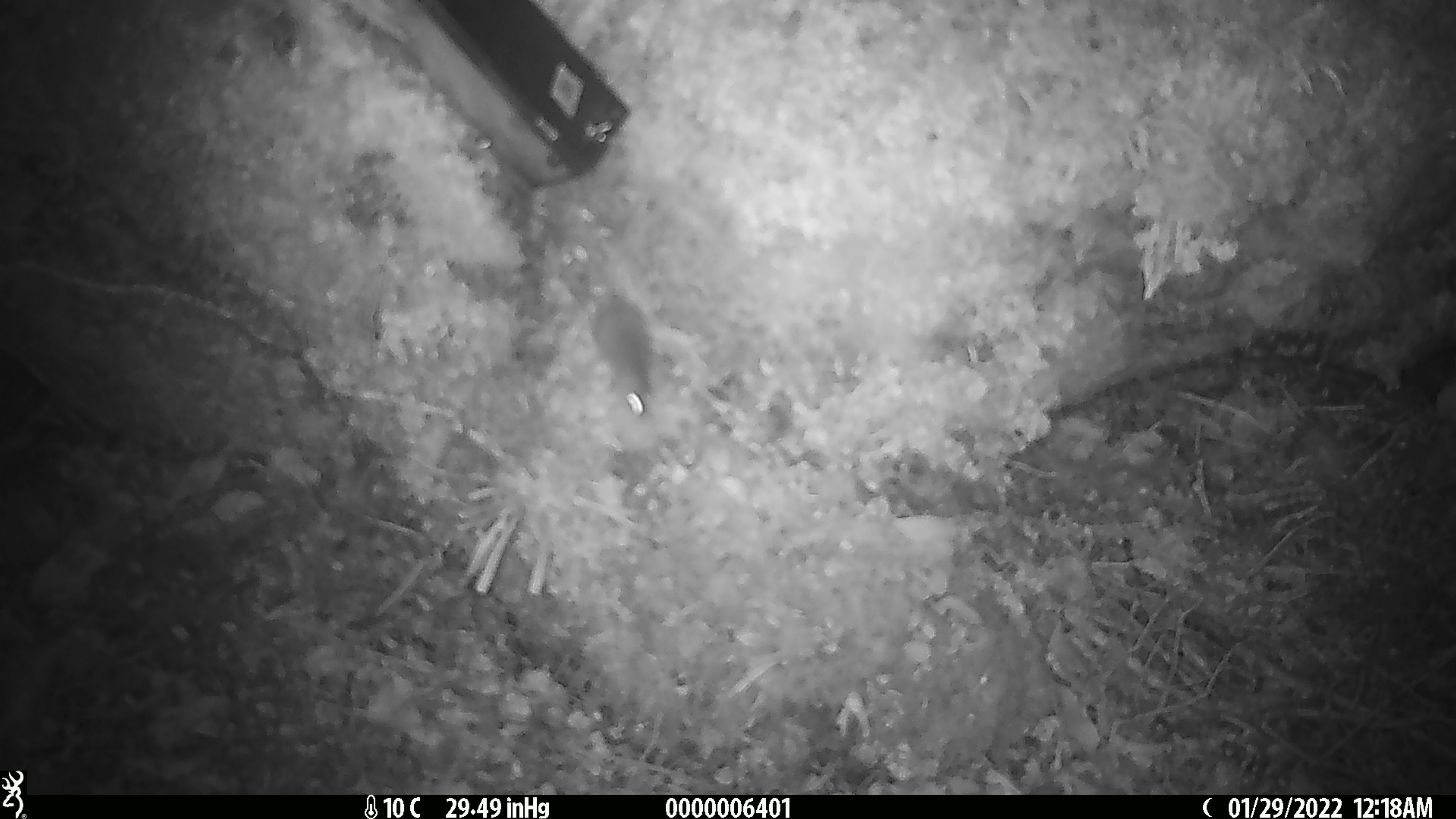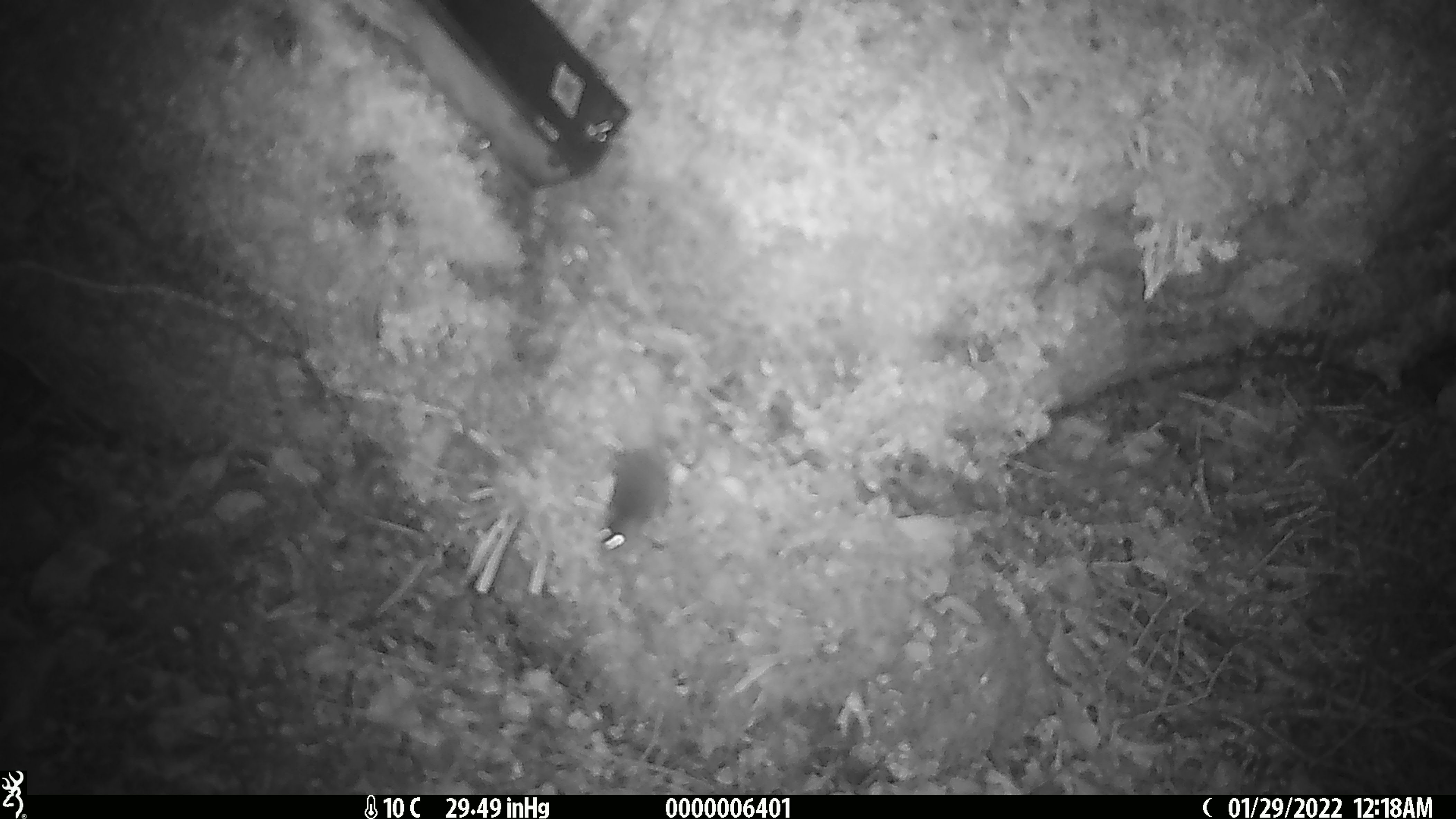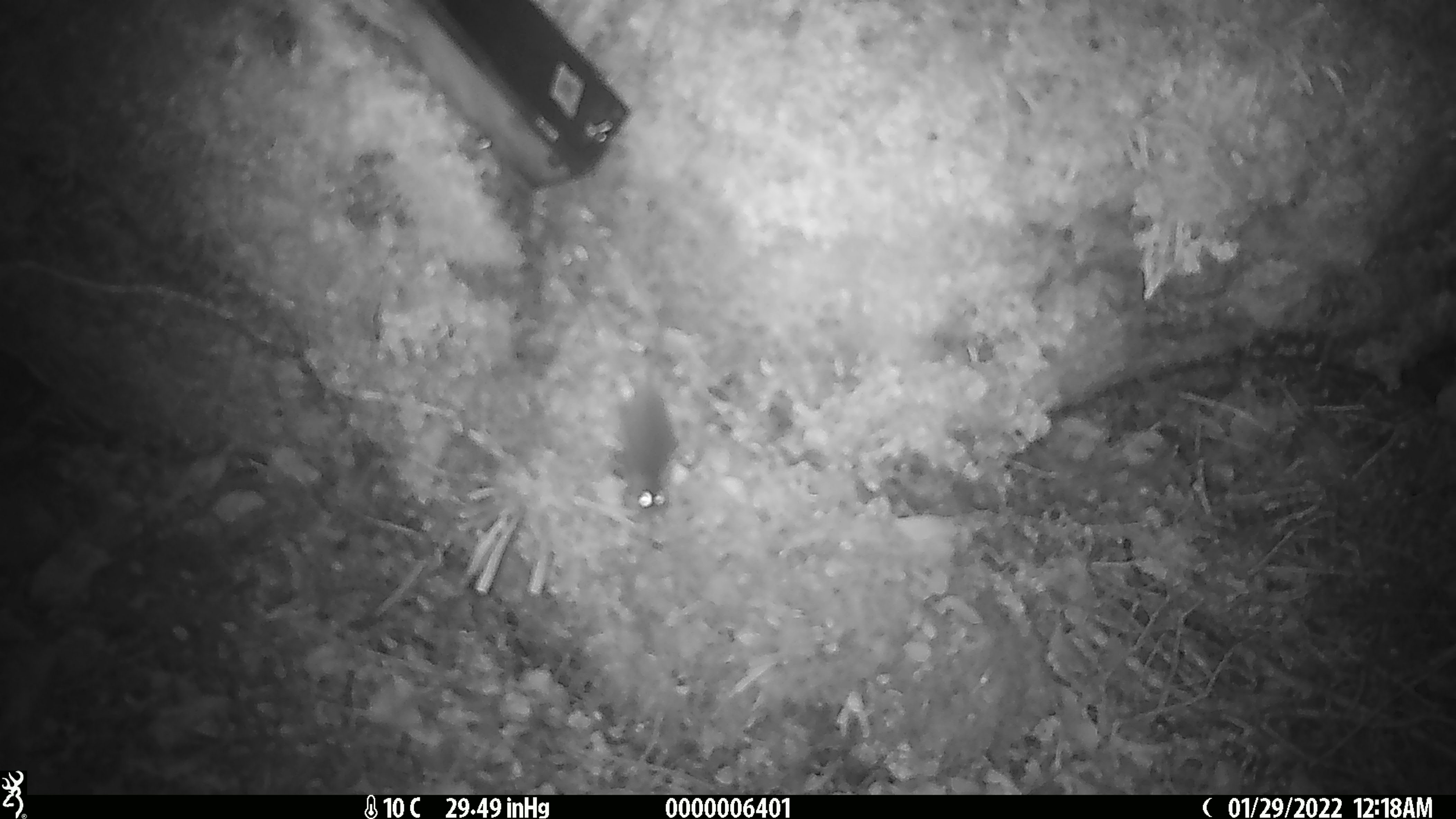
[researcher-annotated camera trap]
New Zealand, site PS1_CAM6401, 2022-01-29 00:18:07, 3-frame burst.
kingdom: Animalia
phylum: Chordata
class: Mammalia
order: Rodentia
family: Muridae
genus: Mus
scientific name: Mus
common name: mouse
Mouse (Mus).